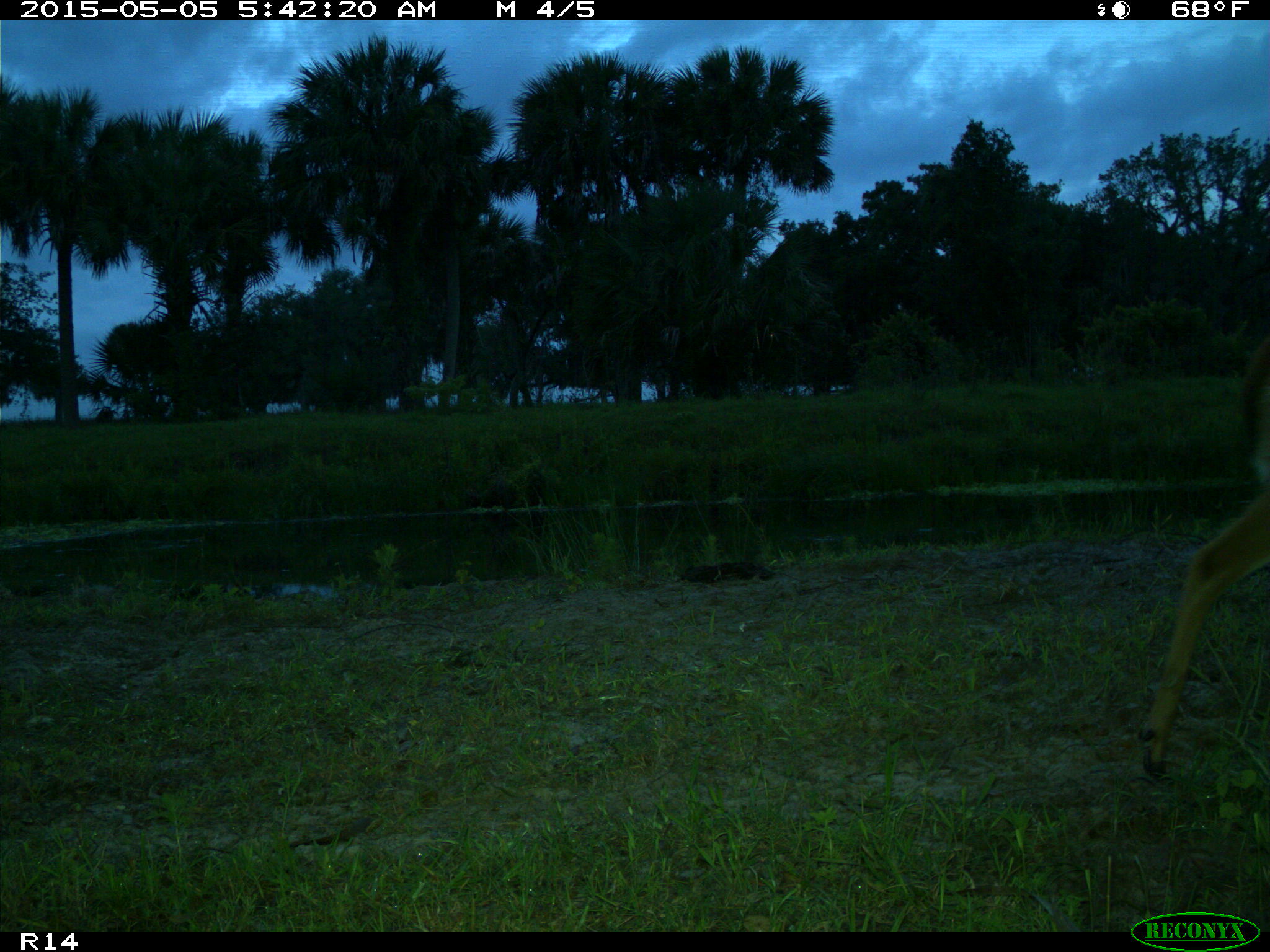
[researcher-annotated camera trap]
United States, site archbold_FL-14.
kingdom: Animalia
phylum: Chordata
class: Mammalia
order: Artiodactyla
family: Cervidae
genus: Odocoileus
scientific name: Odocoileus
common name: deer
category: unidentified deer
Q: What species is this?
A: Unidentified deer (deer) (Odocoileus).